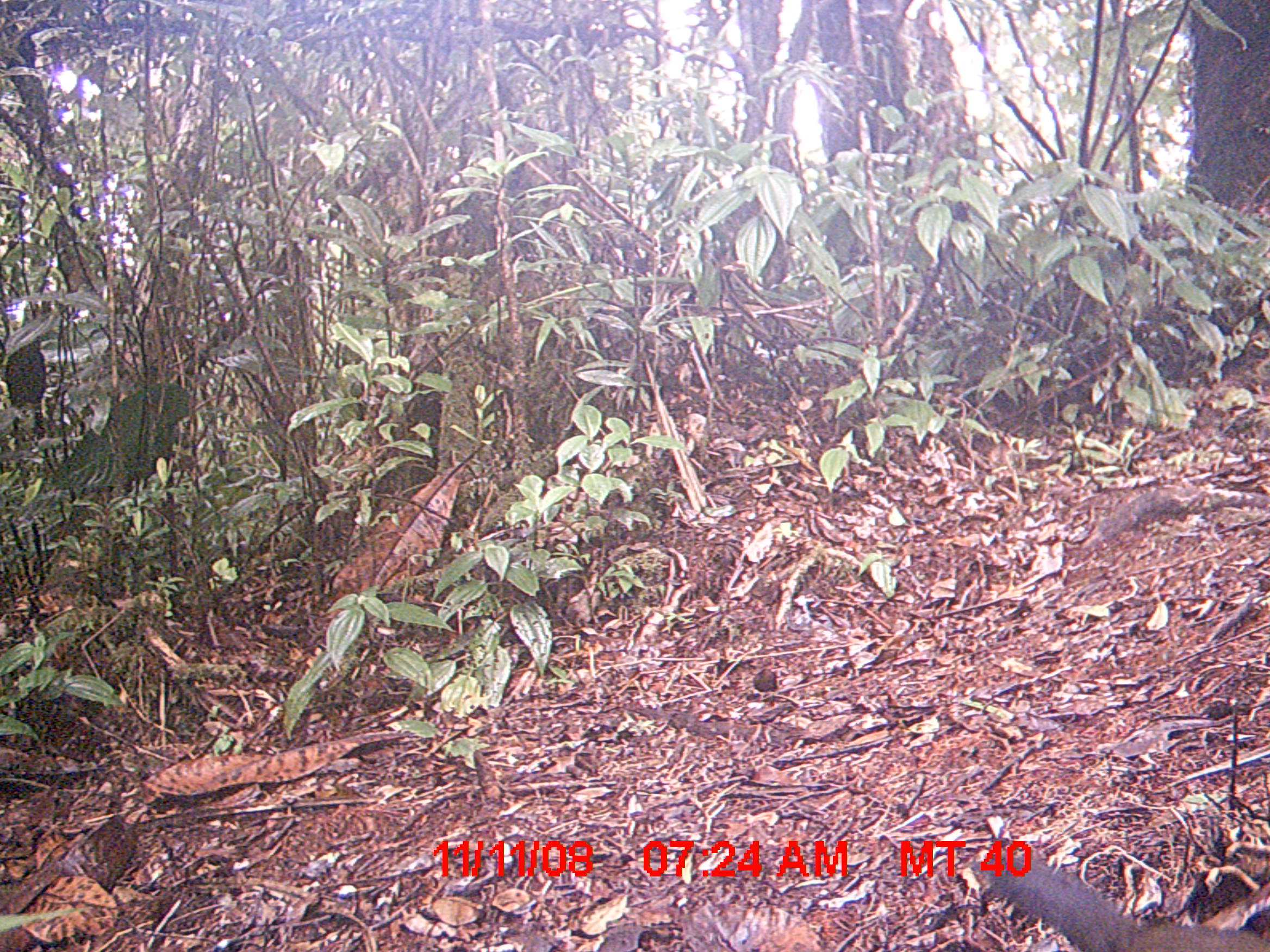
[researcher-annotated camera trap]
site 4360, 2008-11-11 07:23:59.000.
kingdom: Animalia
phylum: Chordata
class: Aves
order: Cuculiformes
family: Cuculidae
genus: Coua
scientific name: Coua serriana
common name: red-breasted coua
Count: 1.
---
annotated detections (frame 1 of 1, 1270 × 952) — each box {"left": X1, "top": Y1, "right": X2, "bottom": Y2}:
coua serriana: {"left": 973, "top": 849, "right": 1267, "bottom": 951}